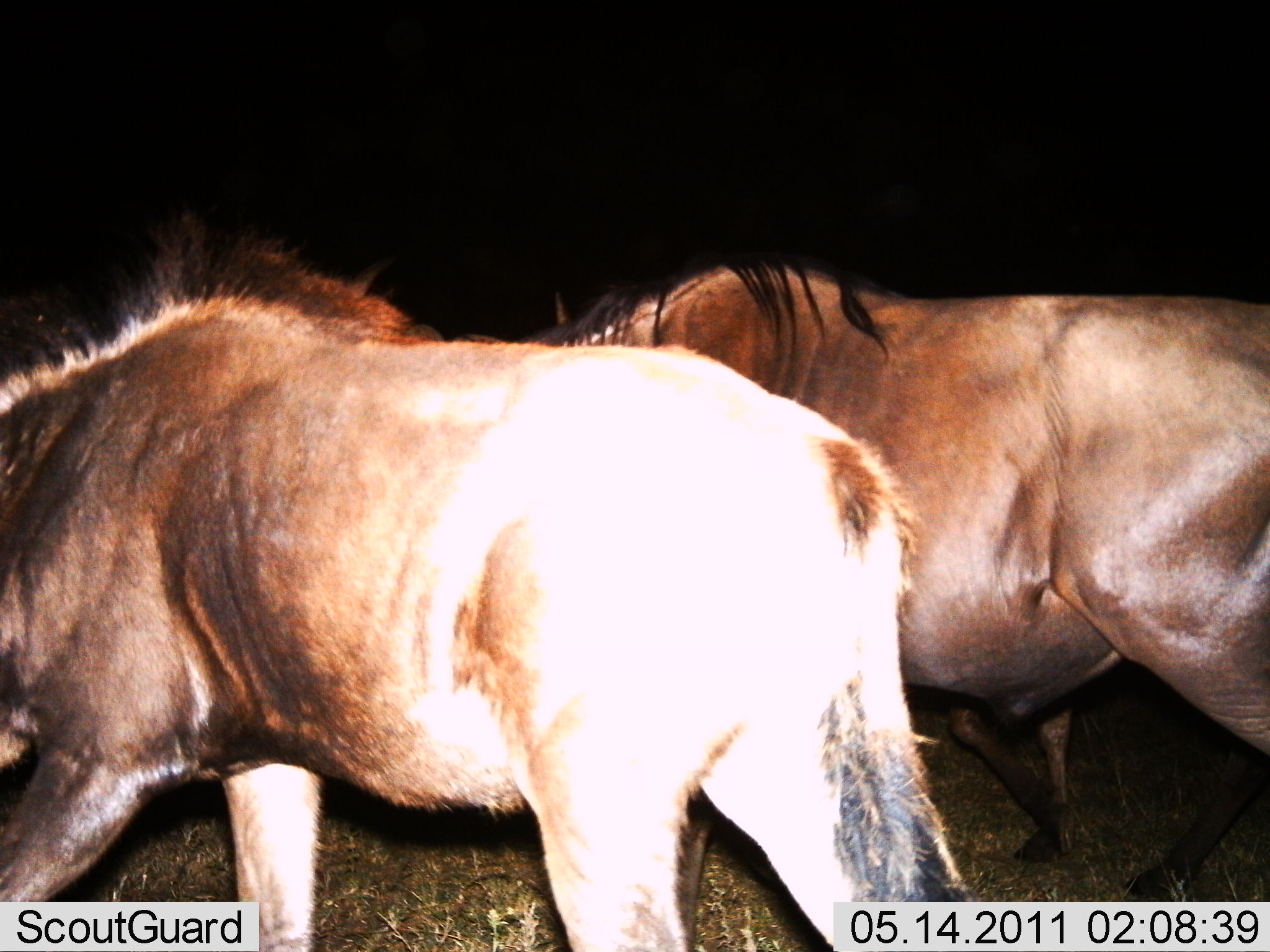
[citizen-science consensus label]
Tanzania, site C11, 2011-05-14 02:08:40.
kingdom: Animalia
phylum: Chordata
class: Mammalia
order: Artiodactyla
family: Bovidae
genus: Connochaetes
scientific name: Connochaetes taurinus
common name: blue wildebeest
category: wildebeest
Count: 2.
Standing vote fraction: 20%.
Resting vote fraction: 0%.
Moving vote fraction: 80%.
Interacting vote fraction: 0%.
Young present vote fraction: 0%.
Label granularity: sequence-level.